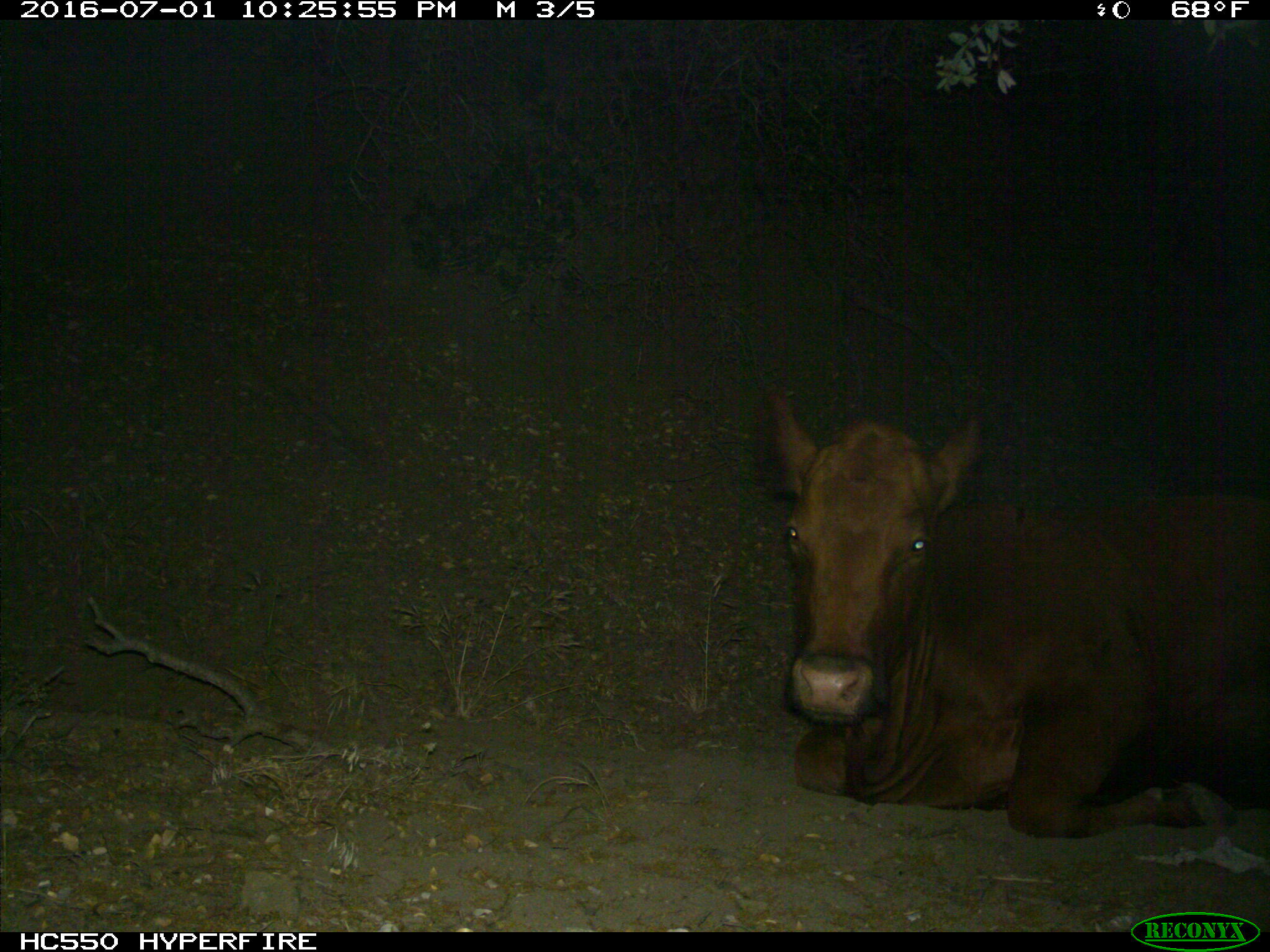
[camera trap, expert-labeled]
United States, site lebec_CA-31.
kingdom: Animalia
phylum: Chordata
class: Mammalia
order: Artiodactyla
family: Bovidae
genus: Bos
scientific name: Bos taurus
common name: domestic cow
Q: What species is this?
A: Bos taurus (domestic cow).